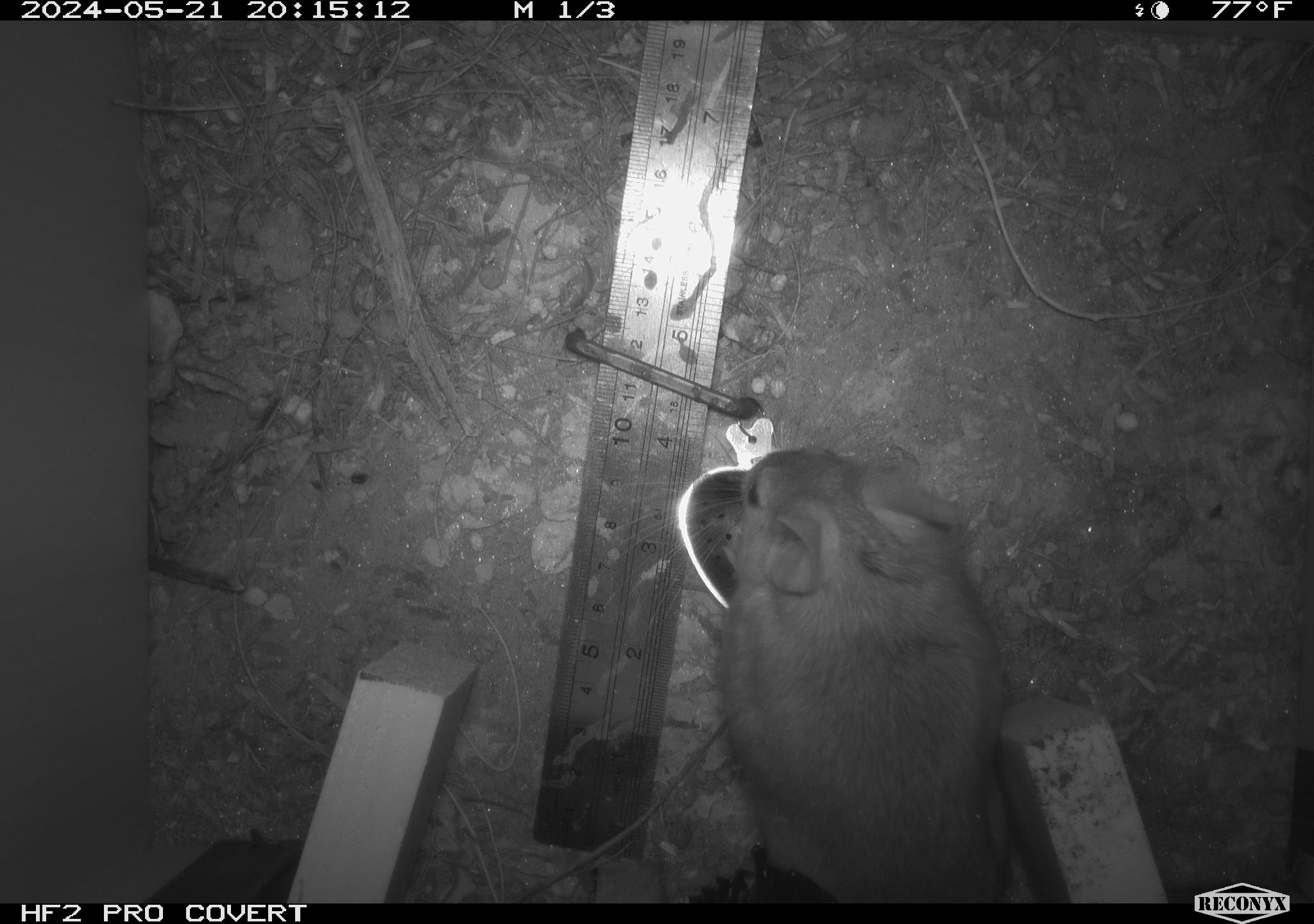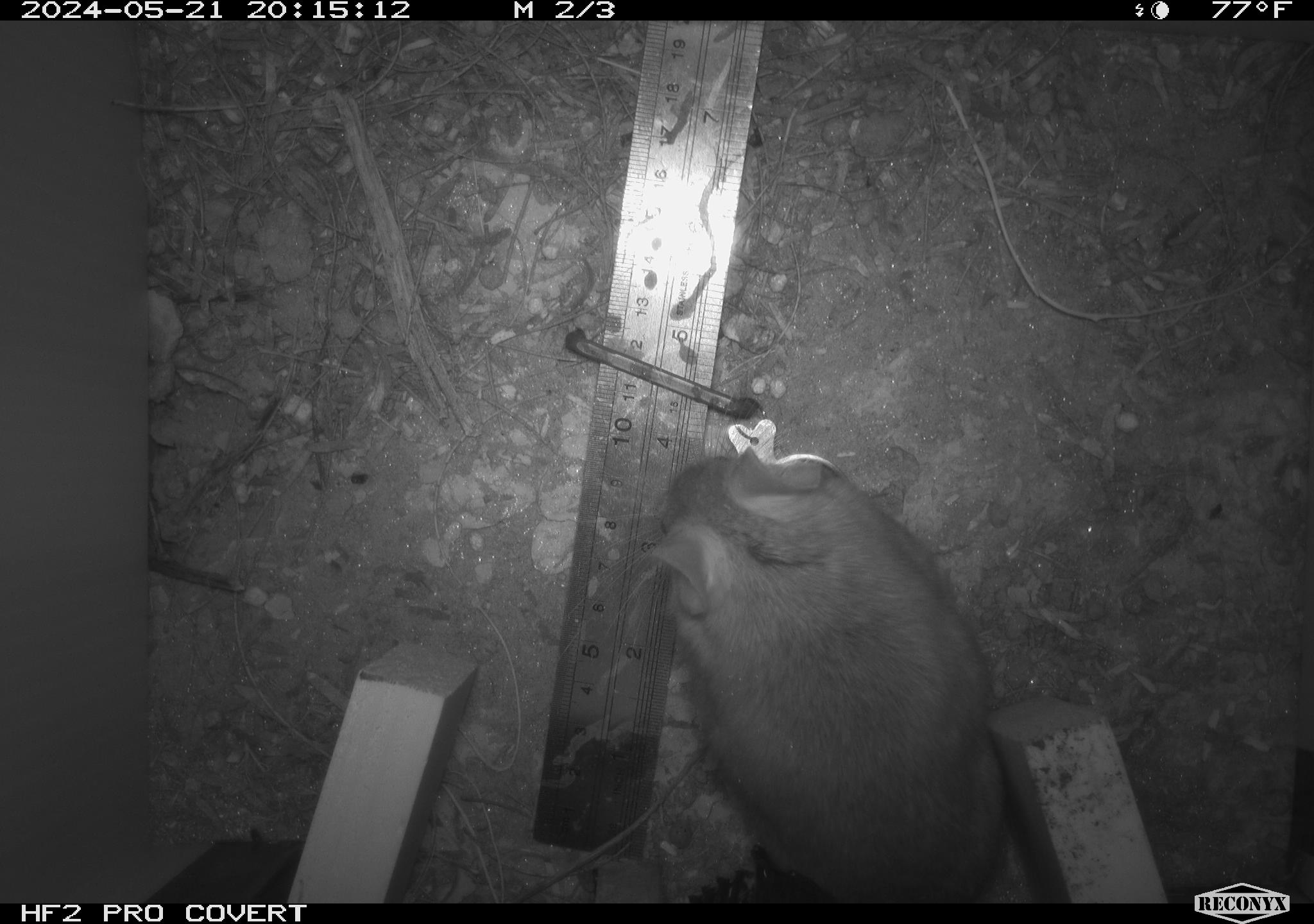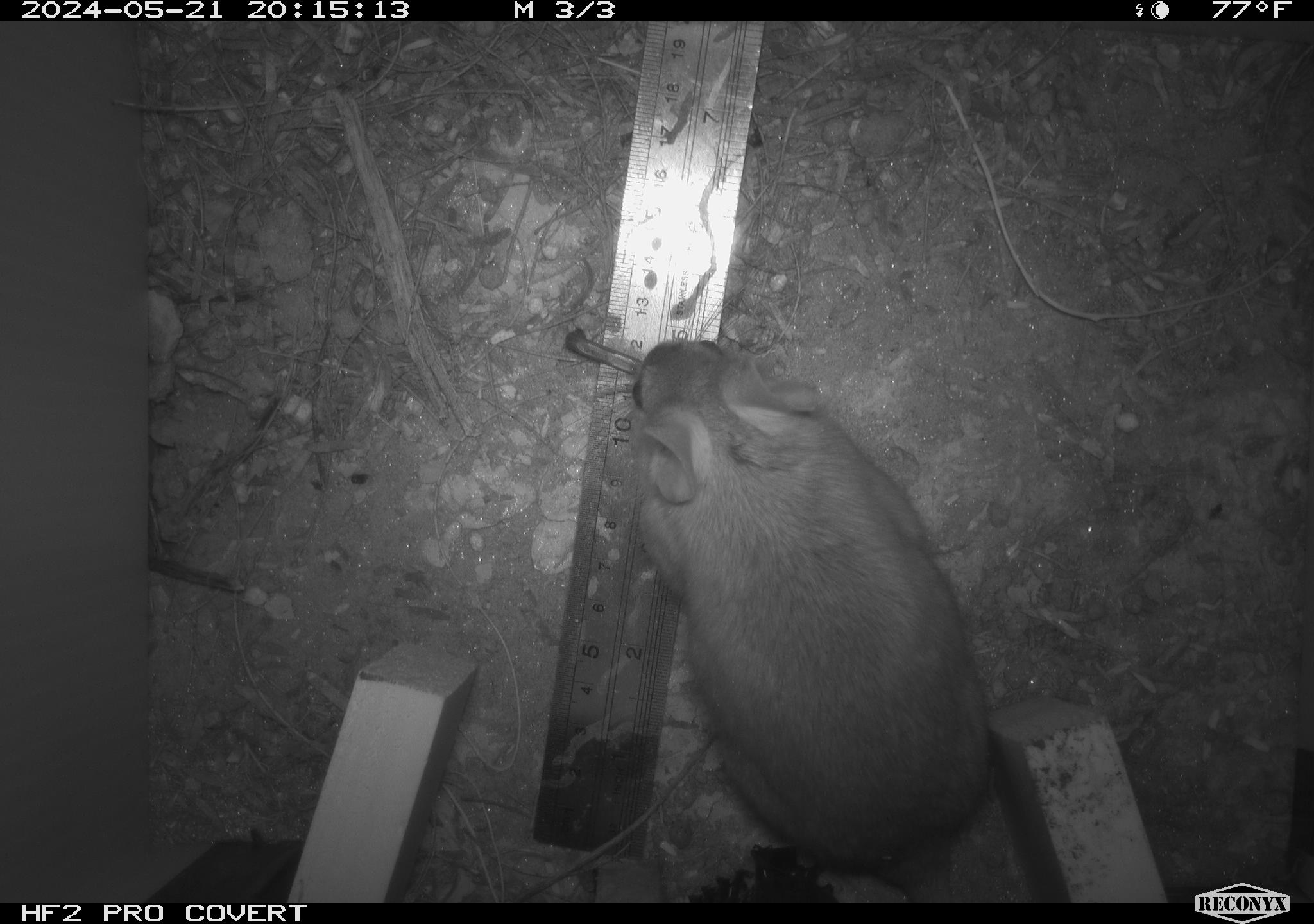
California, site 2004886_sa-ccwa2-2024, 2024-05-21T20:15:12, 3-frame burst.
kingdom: Animalia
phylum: Chordata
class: Mammalia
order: Rodentia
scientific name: Rodentia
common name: woodrat or rat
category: woodrat or rat species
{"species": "woodrat or rat species (woodrat or rat) (Rodentia)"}